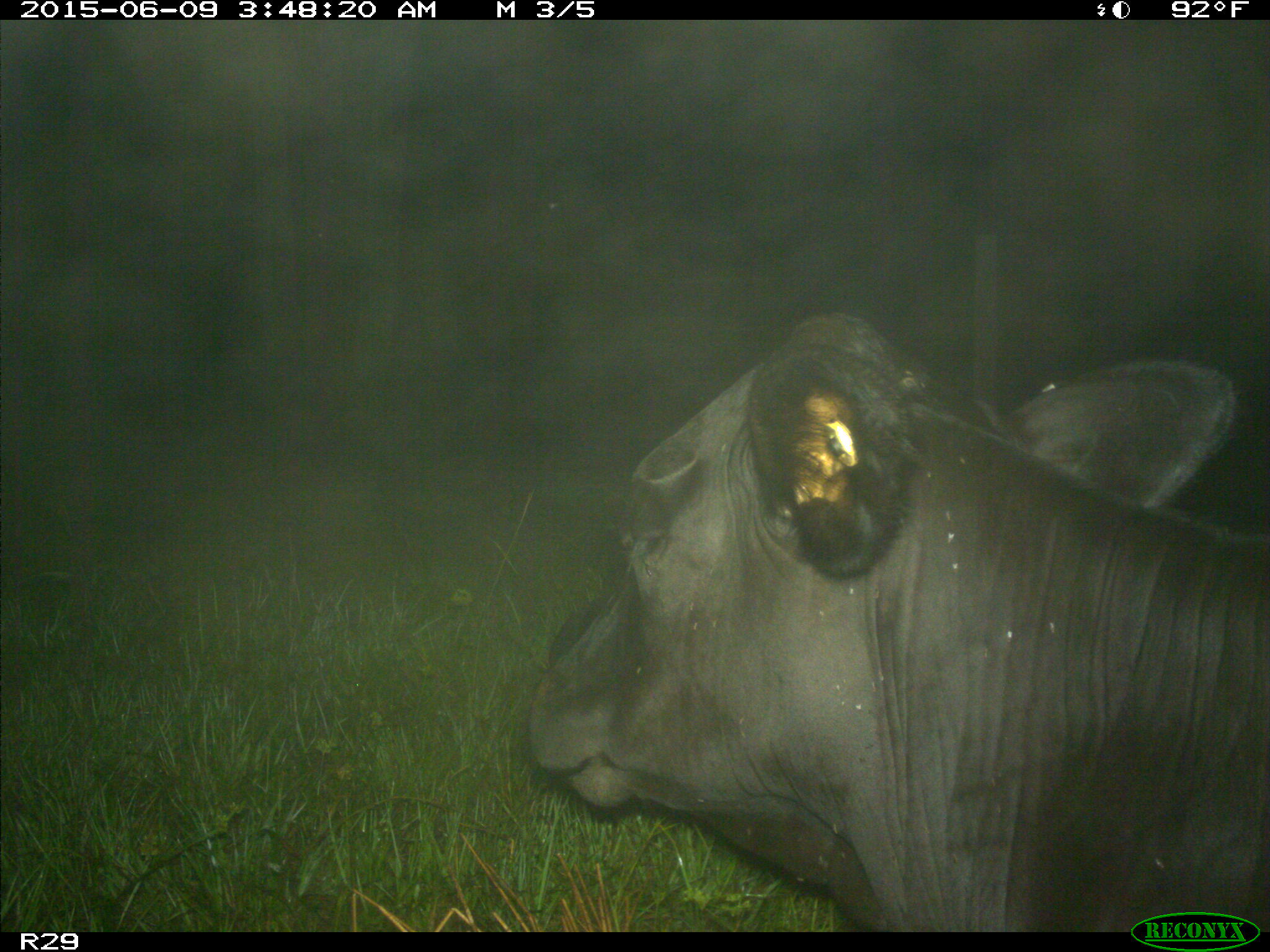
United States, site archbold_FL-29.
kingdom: Animalia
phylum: Chordata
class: Mammalia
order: Artiodactyla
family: Bovidae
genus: Bos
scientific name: Bos taurus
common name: domestic cow